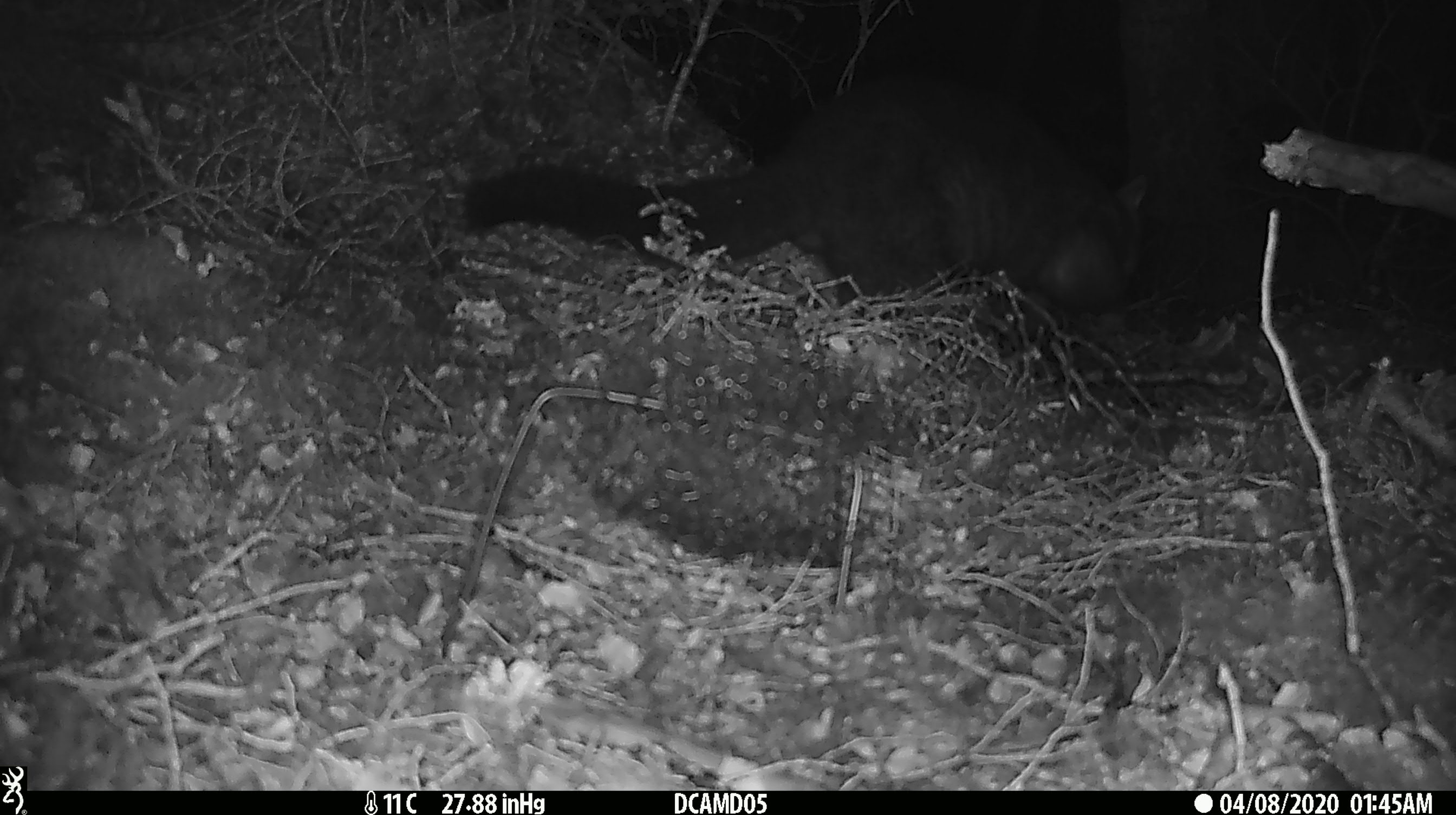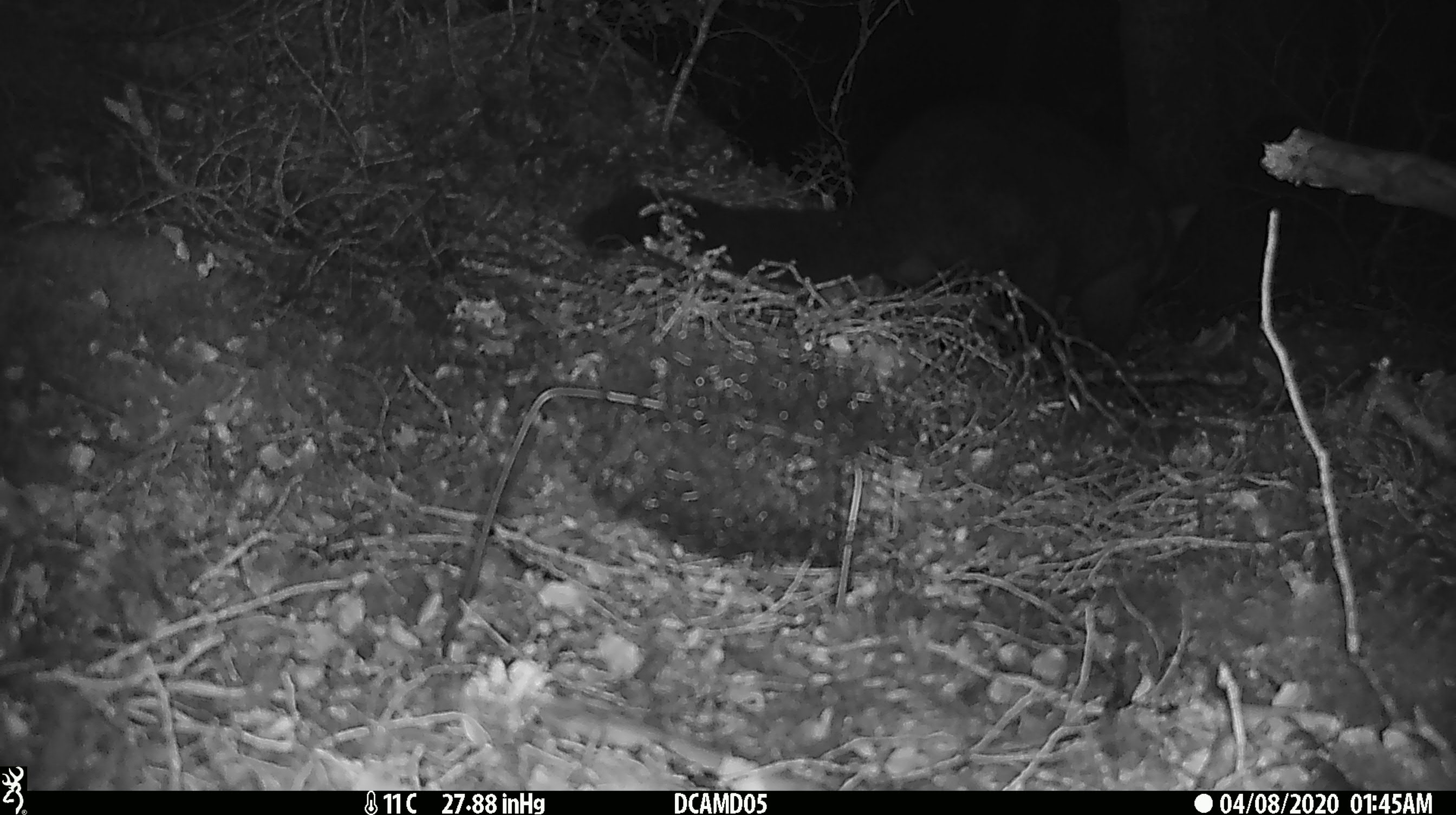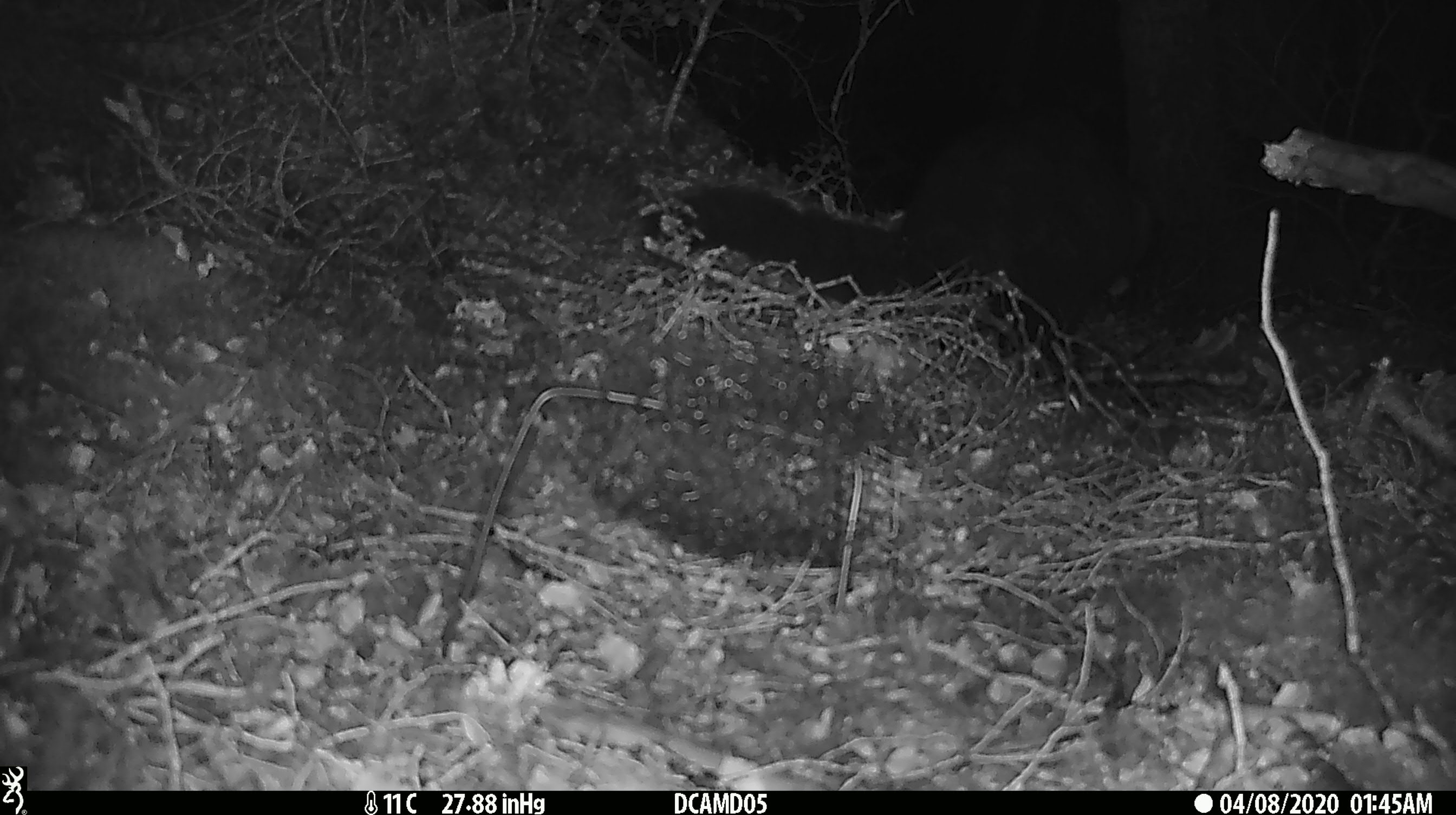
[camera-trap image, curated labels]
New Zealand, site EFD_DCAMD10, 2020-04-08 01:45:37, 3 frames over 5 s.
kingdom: Animalia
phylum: Chordata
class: Mammalia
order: Diprotodontia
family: Phalangeridae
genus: Trichosurus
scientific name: Trichosurus vulpecula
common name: common brushtail possum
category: possum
Possum (common brushtail possum) (Trichosurus vulpecula).